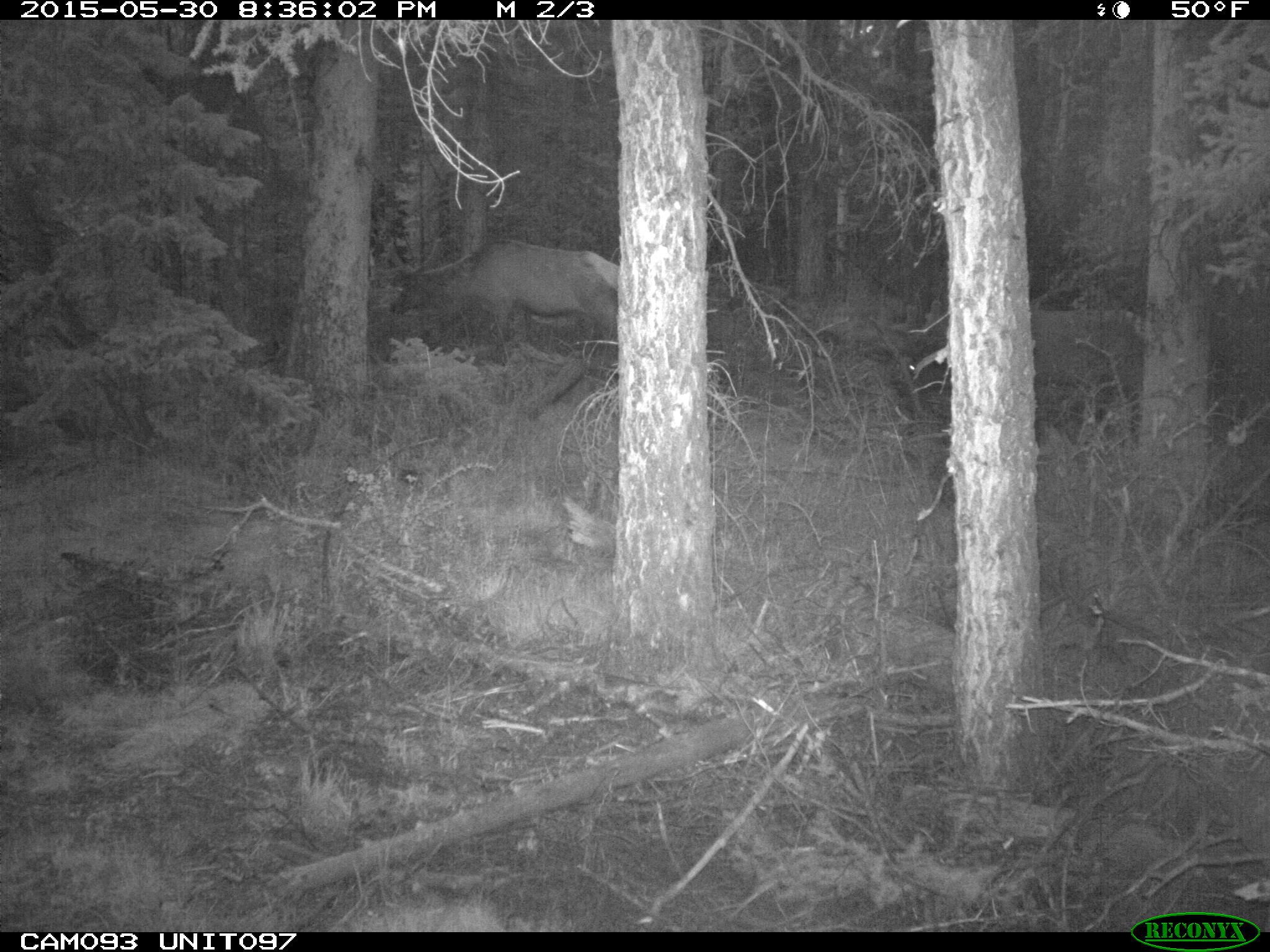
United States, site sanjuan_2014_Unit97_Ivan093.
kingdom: Animalia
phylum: Chordata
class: Mammalia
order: Artiodactyla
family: Cervidae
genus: Cervus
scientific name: Cervus elaphus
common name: red deer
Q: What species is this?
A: Cervus elaphus (red deer).